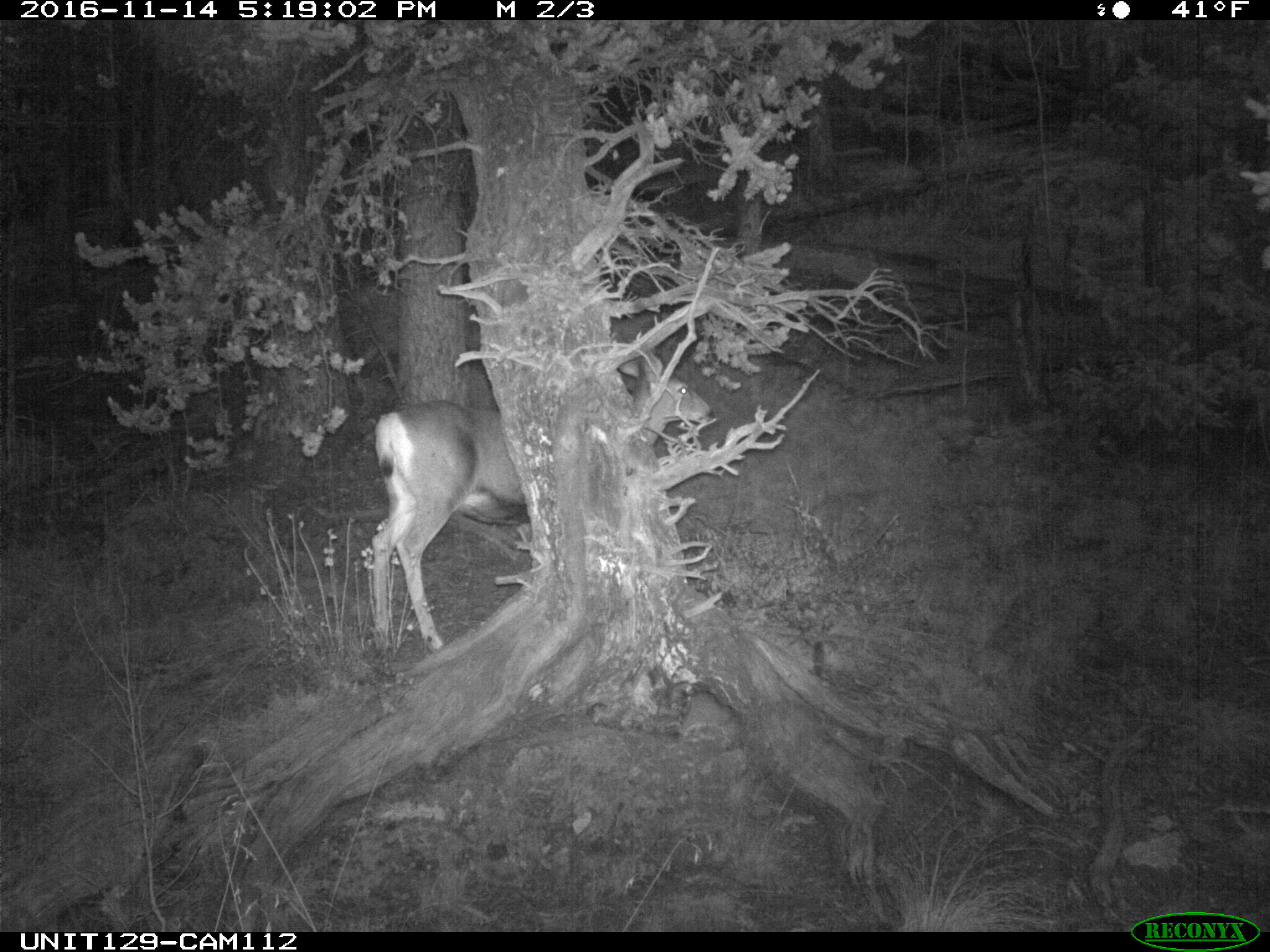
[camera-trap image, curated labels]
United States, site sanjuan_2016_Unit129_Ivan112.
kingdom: Animalia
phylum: Chordata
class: Mammalia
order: Artiodactyla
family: Cervidae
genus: Odocoileus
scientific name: Odocoileus hemionus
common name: mule deer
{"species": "Odocoileus hemionus (mule deer)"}